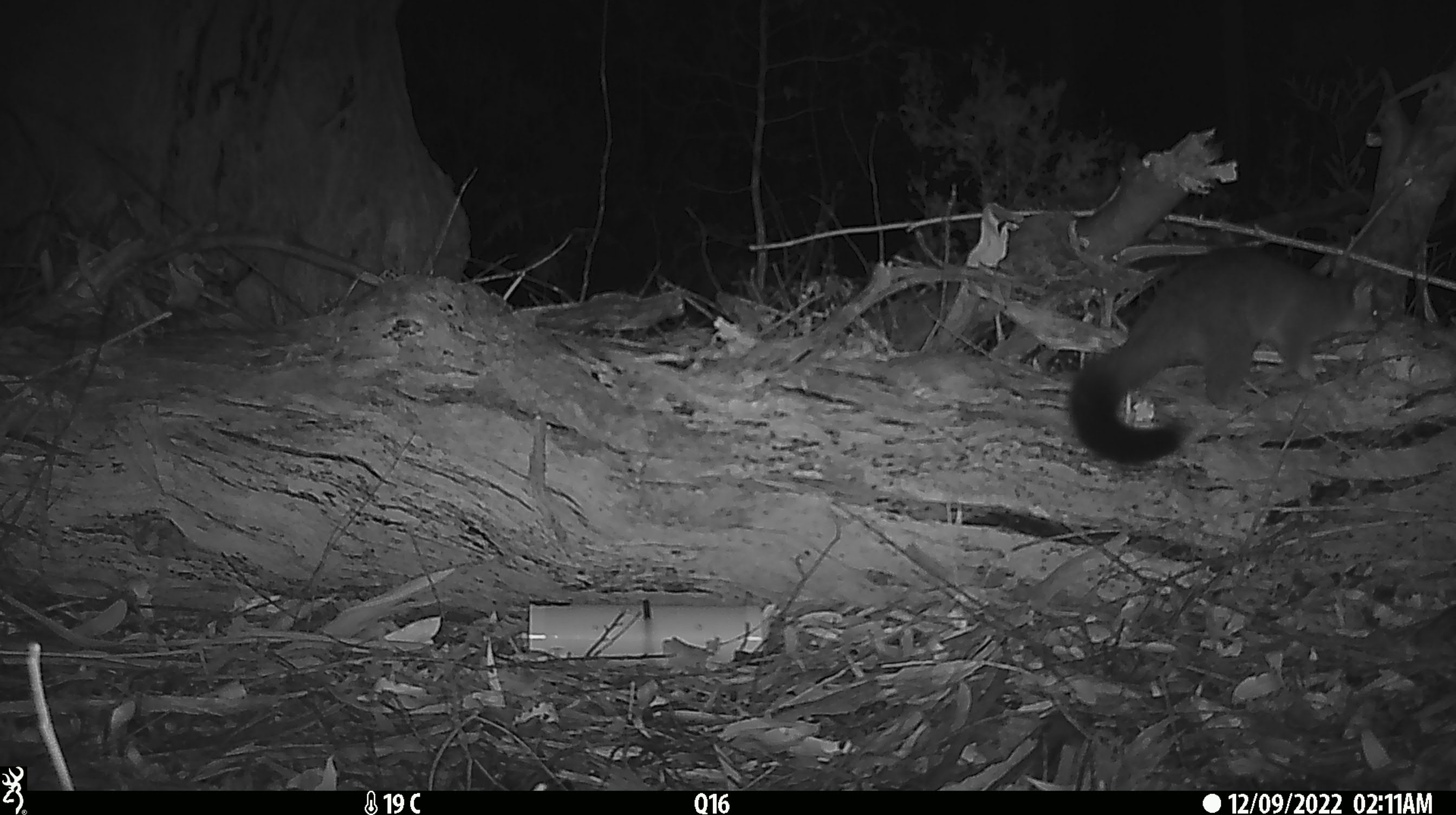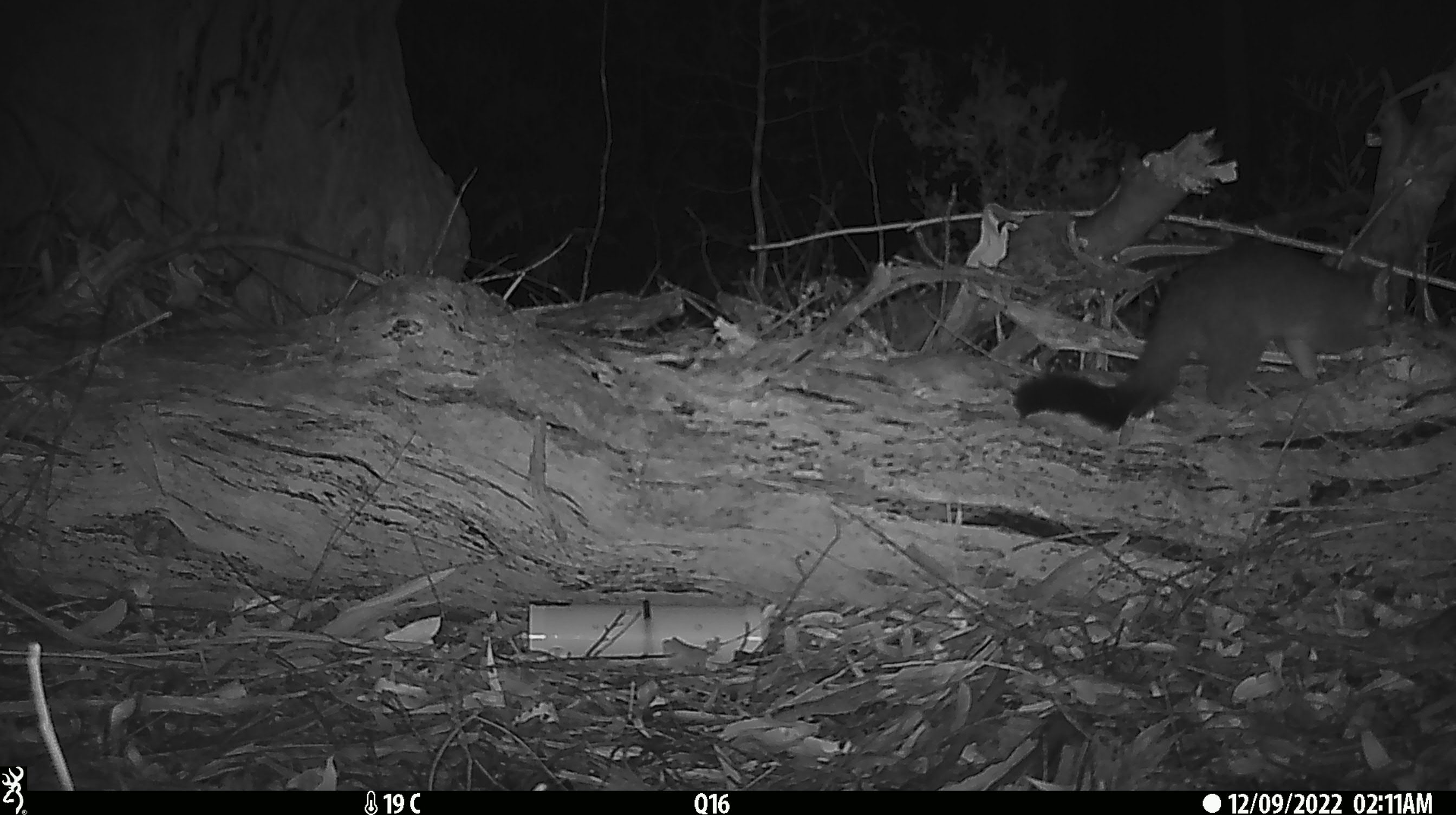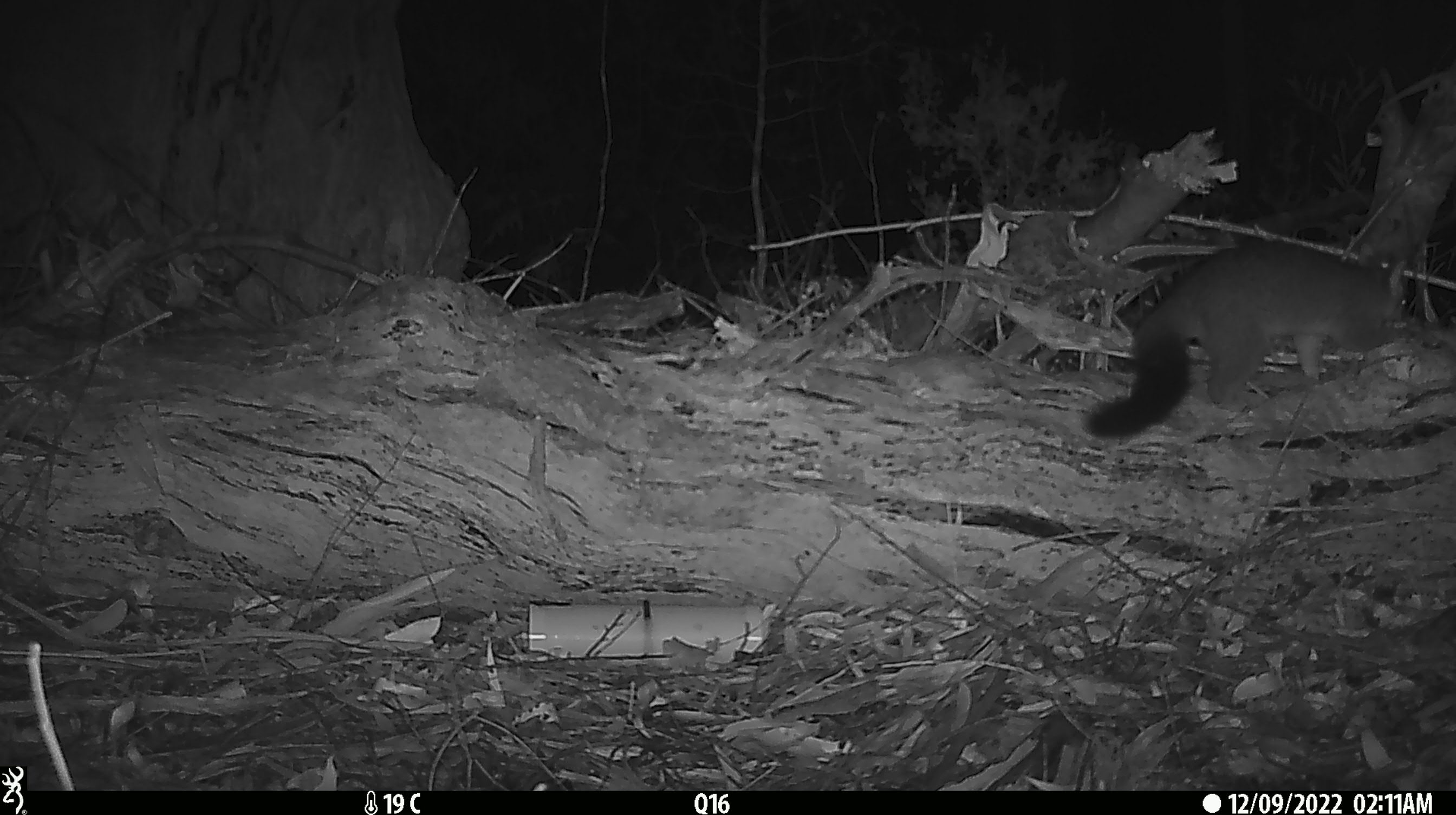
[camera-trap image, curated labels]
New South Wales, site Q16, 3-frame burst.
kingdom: Animalia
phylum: Chordata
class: Mammalia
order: Diprotodontia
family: Phalangeridae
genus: Trichosurus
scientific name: Trichosurus vulpecula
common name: common brushtail possum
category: possum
Possum (common brushtail possum) (Trichosurus vulpecula).